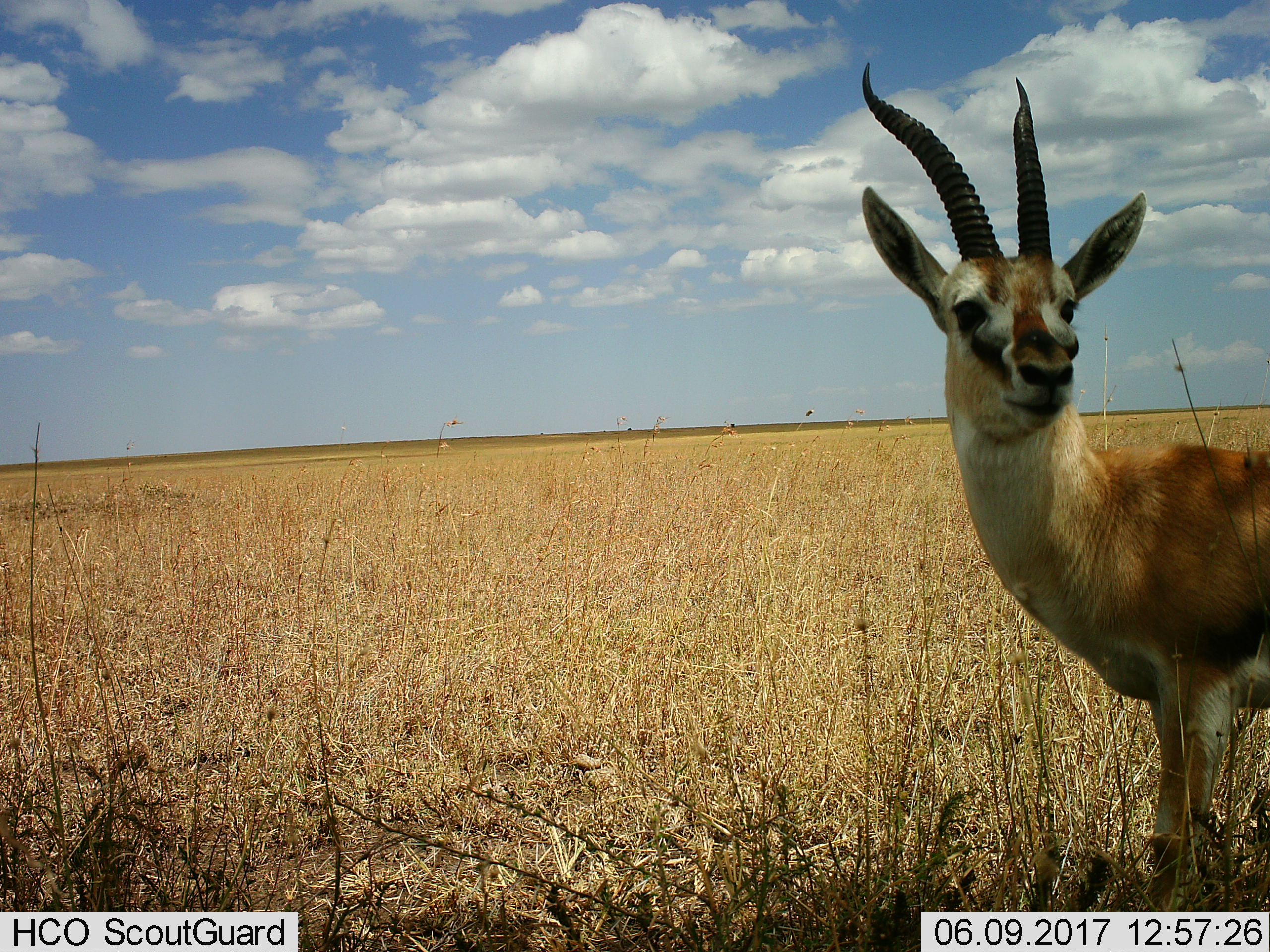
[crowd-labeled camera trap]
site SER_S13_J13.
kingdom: Animalia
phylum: Chordata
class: Mammalia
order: Artiodactyla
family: Bovidae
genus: Eudorcas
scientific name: Eudorcas thomsonii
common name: thomson's gazelle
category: gazellethomsons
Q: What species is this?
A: Gazellethomsons (thomson's gazelle) (Eudorcas thomsonii).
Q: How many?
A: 1.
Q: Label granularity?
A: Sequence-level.